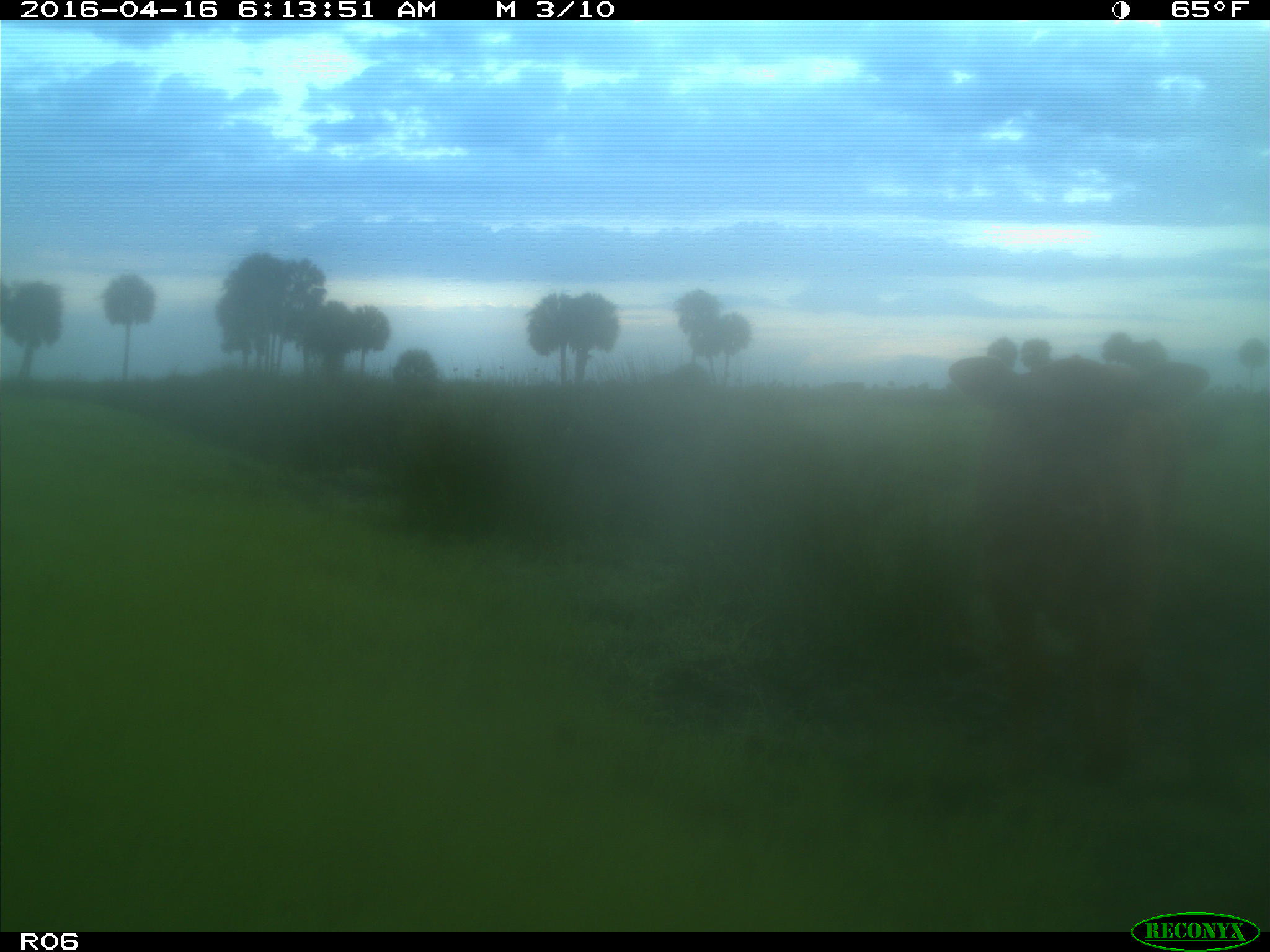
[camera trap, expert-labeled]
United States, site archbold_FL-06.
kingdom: Animalia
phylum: Chordata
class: Mammalia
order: Artiodactyla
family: Bovidae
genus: Bos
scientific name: Bos taurus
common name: domestic cow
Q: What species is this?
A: Bos taurus (domestic cow).